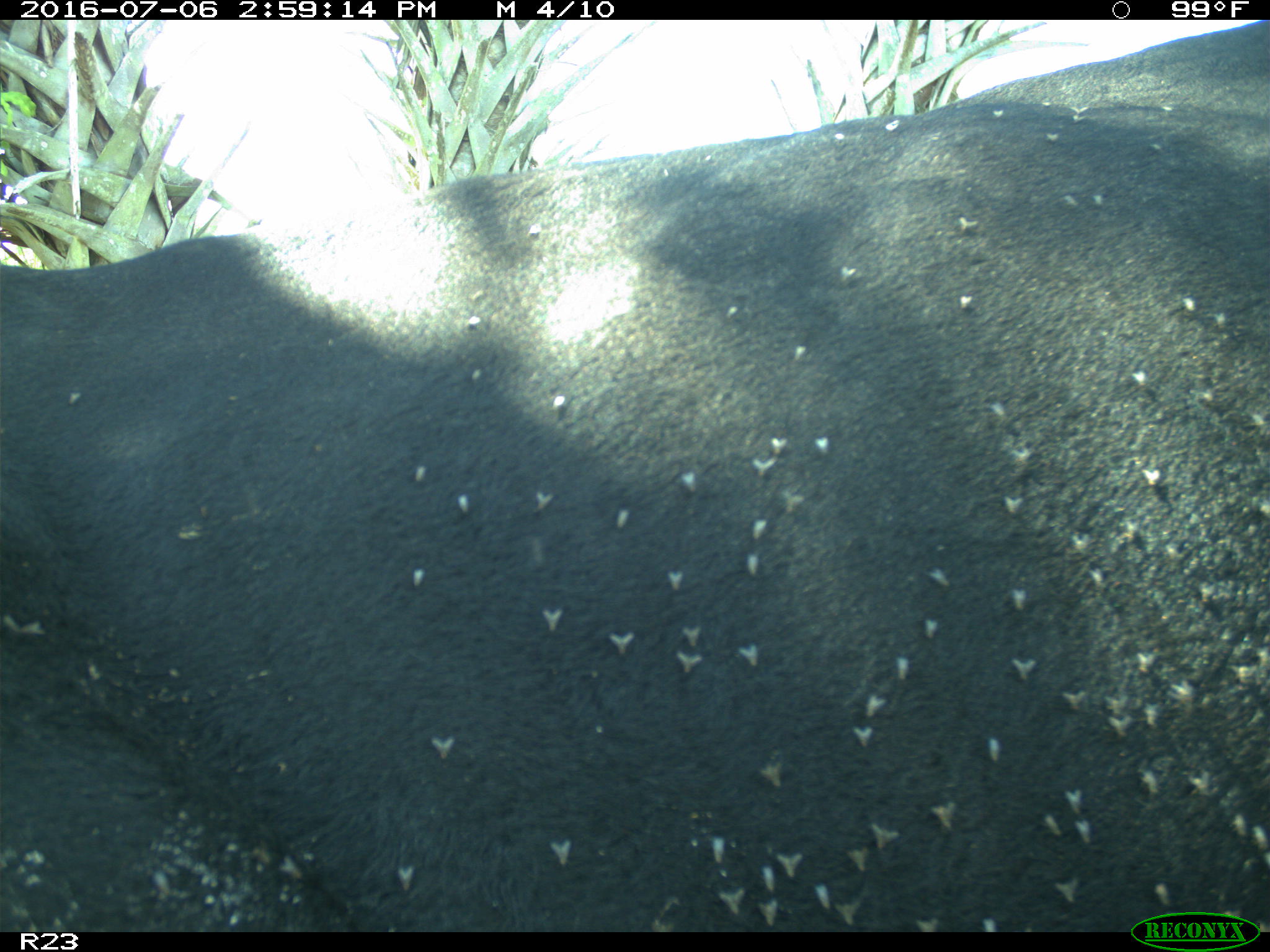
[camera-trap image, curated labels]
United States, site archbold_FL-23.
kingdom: Animalia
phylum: Chordata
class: Mammalia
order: Artiodactyla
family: Bovidae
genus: Bos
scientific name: Bos taurus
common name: domestic cow